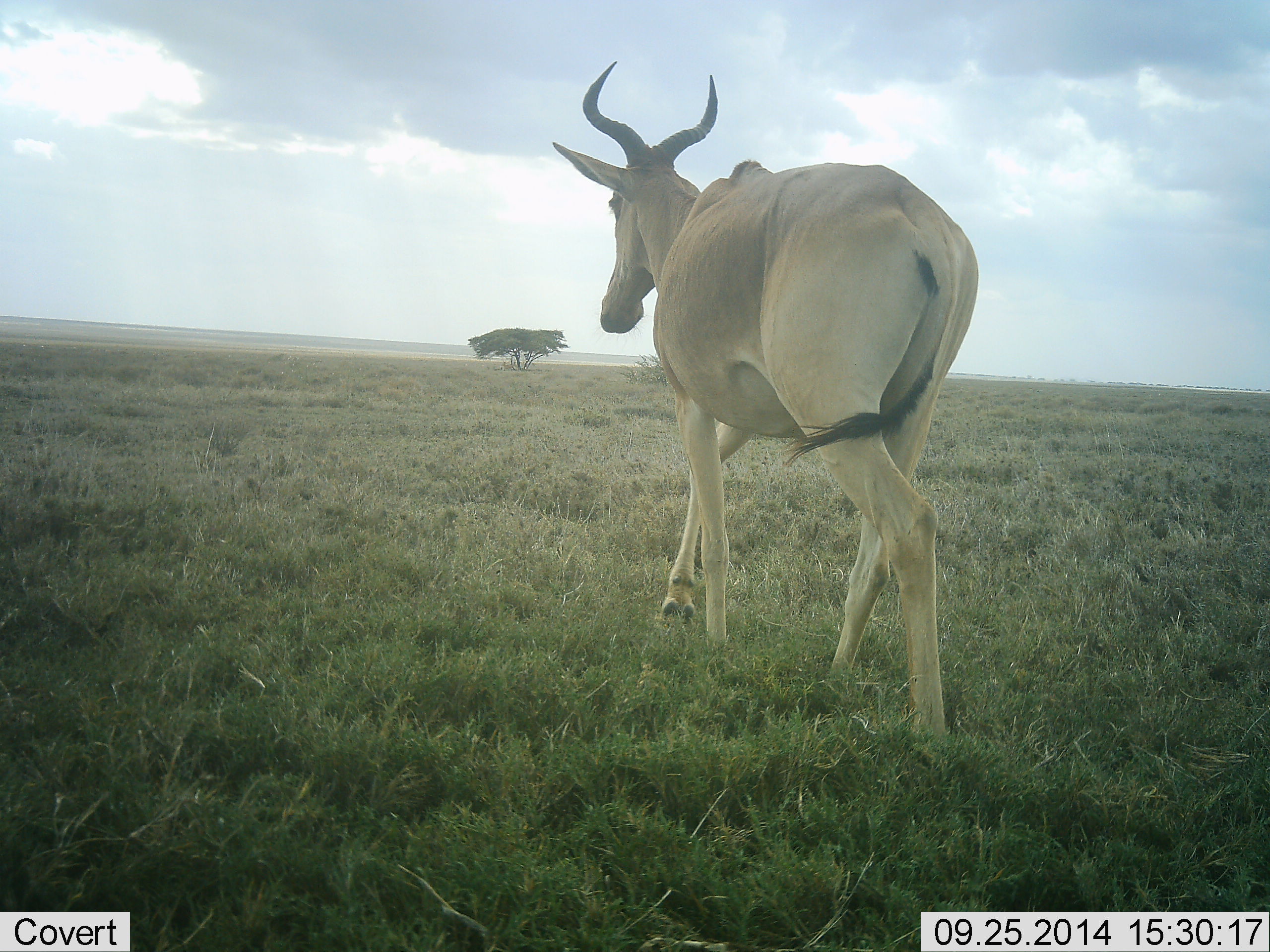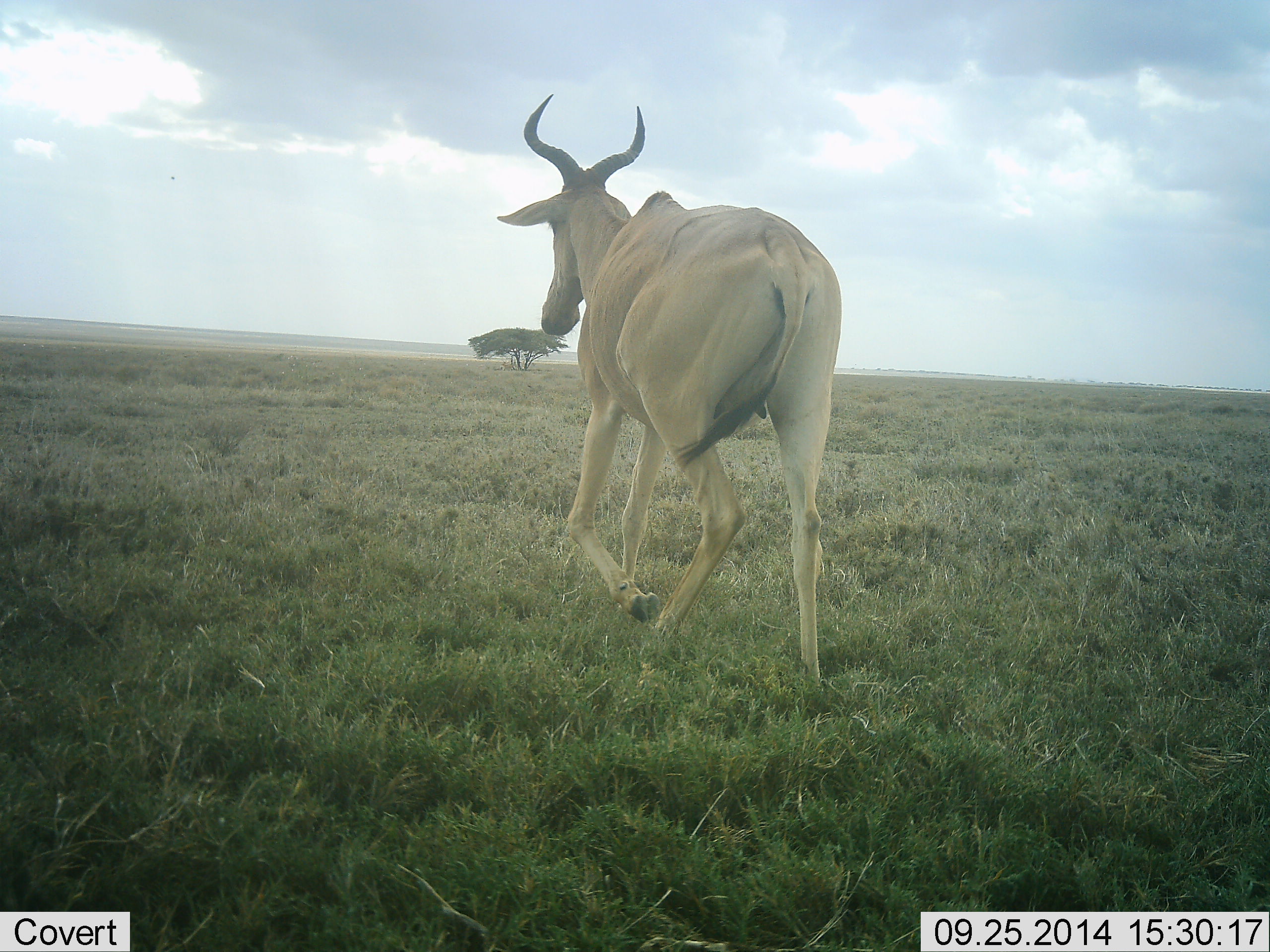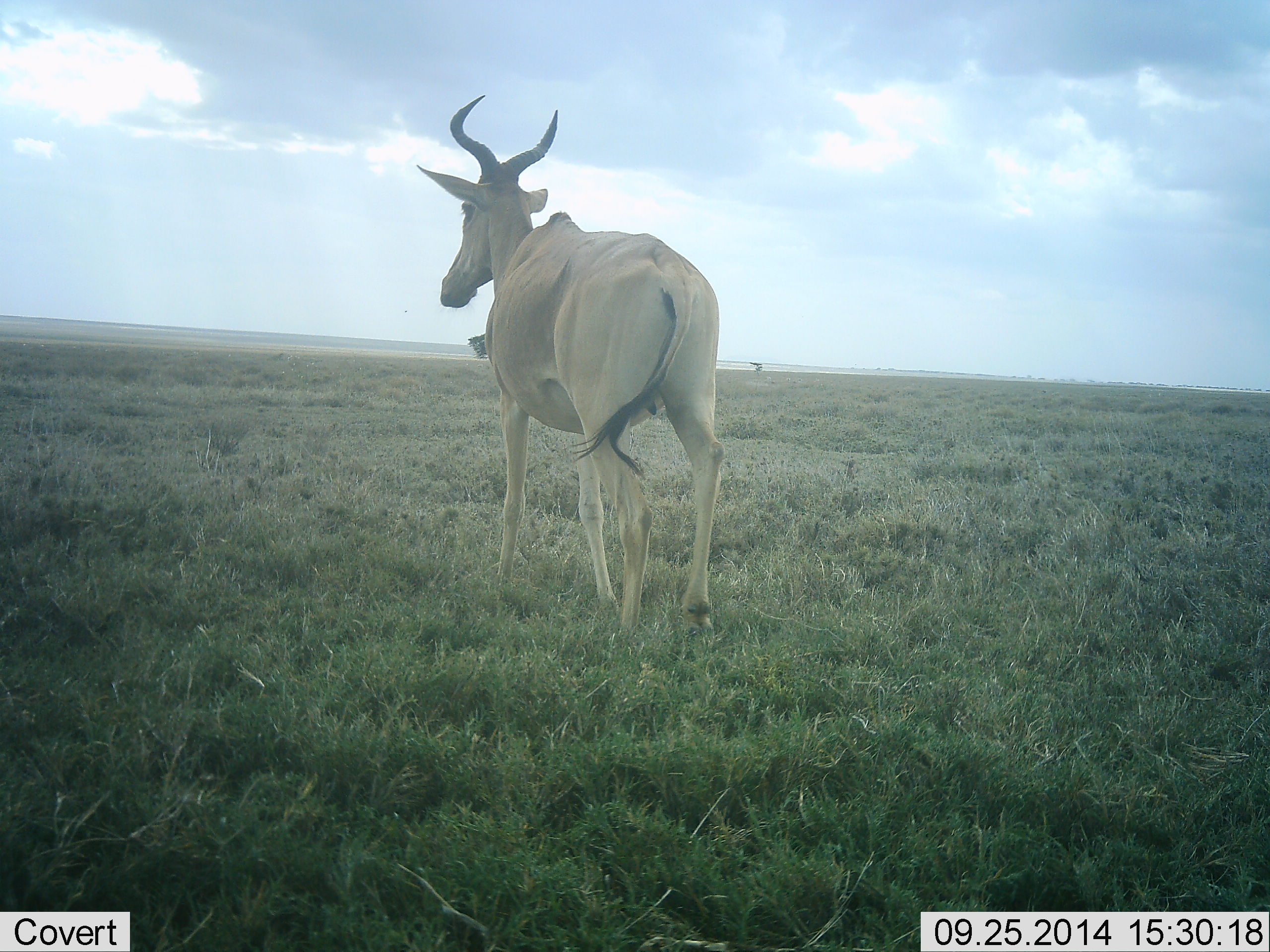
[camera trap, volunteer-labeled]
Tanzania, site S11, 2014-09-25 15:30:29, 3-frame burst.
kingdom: Animalia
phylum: Chordata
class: Mammalia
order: Artiodactyla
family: Bovidae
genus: Alcelaphus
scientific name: Alcelaphus buselaphus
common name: hartebeest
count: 1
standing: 10%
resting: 0%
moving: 90%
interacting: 0%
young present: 0%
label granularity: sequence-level